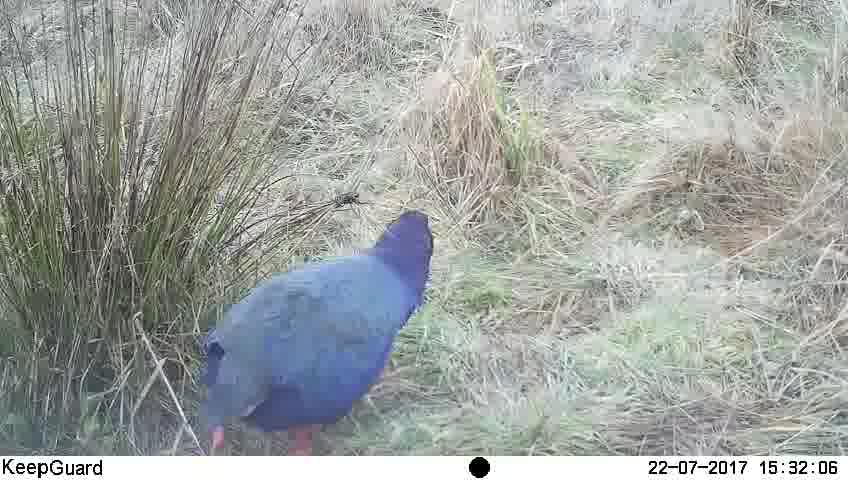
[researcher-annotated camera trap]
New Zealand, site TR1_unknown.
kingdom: Animalia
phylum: Chordata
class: Aves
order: Gruiformes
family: Rallidae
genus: Porphyrio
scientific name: Porphyrio mantelli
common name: takahe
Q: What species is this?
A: Takahe (Porphyrio mantelli).